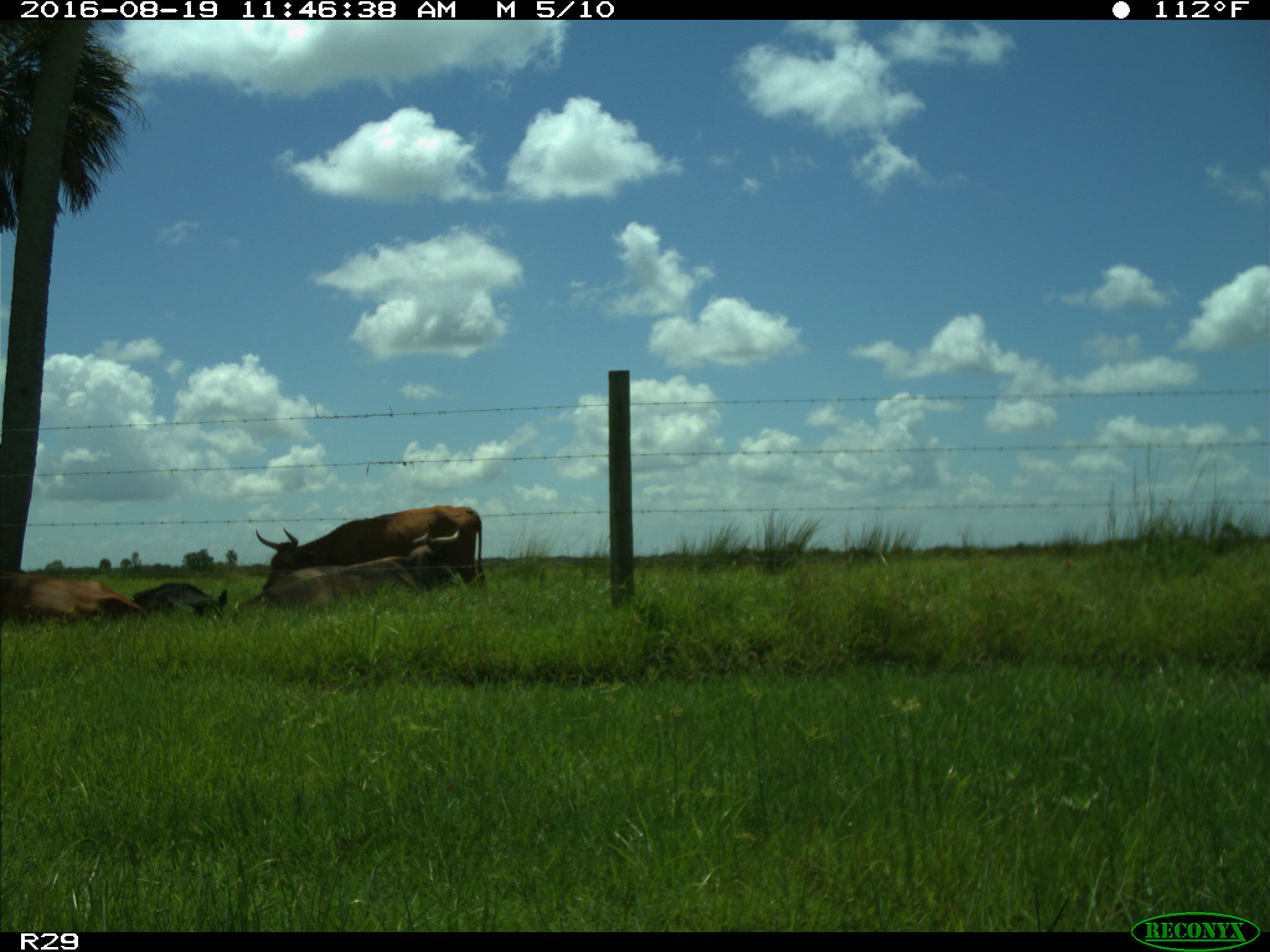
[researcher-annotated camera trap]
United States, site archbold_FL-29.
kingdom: Animalia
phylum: Chordata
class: Mammalia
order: Artiodactyla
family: Bovidae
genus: Bos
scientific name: Bos taurus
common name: domestic cow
Bos taurus (domestic cow).